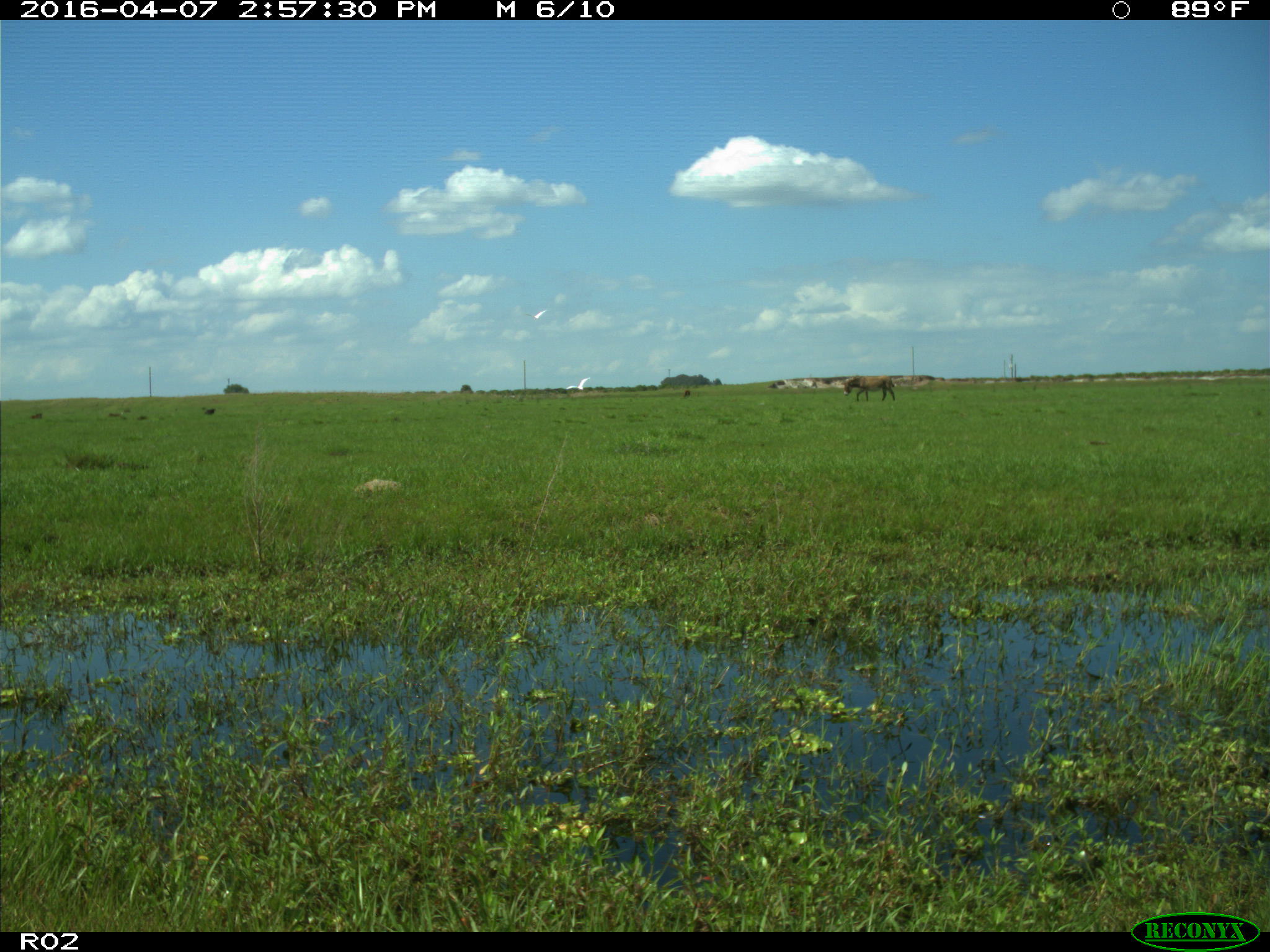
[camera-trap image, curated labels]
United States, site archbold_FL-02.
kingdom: Animalia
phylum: Chordata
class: Mammalia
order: Artiodactyla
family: Bovidae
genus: Bos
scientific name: Bos taurus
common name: domestic cow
Bos taurus (domestic cow).